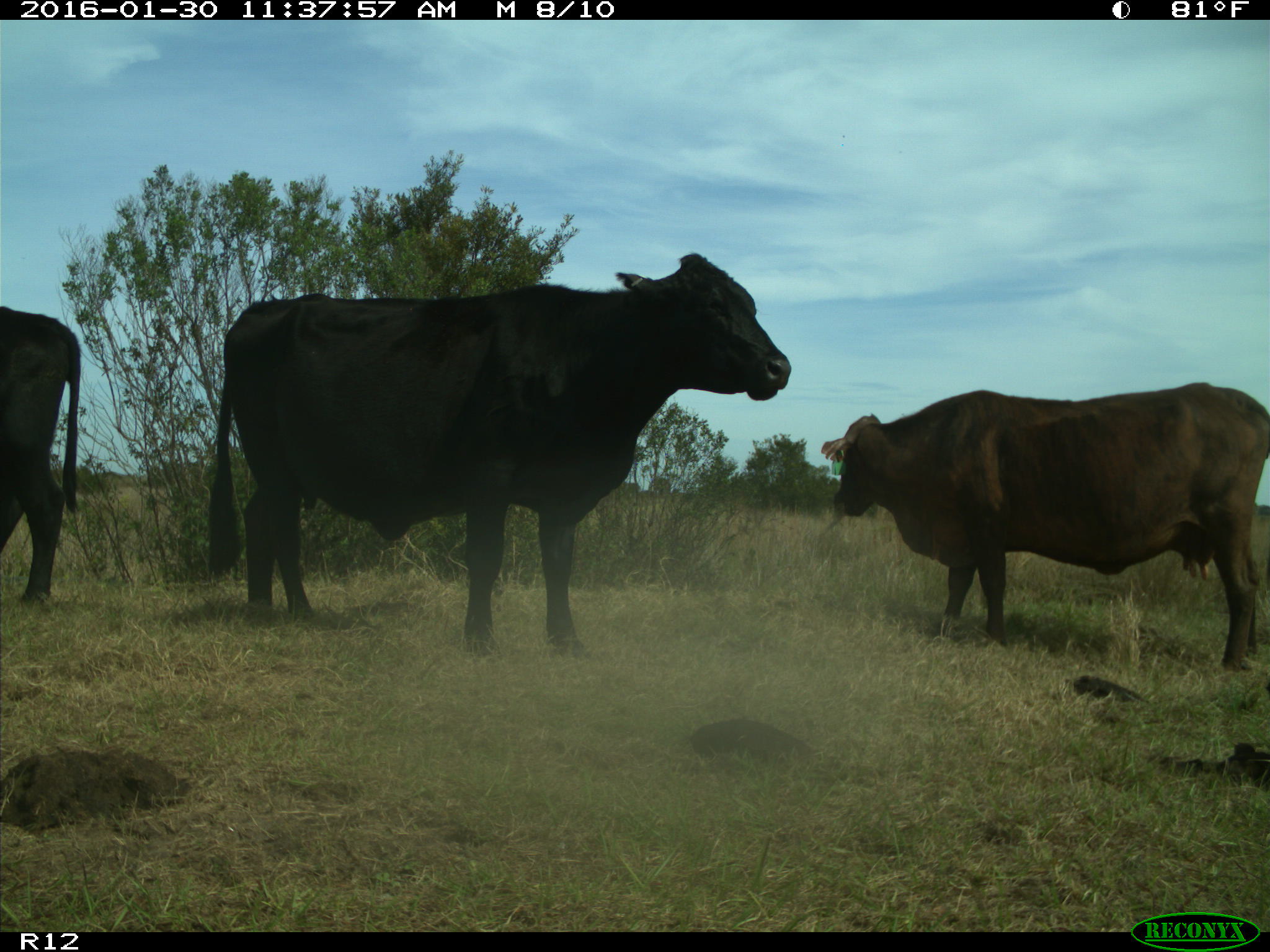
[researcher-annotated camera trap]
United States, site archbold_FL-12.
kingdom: Animalia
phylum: Chordata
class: Mammalia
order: Artiodactyla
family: Bovidae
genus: Bos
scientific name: Bos taurus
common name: domestic cow